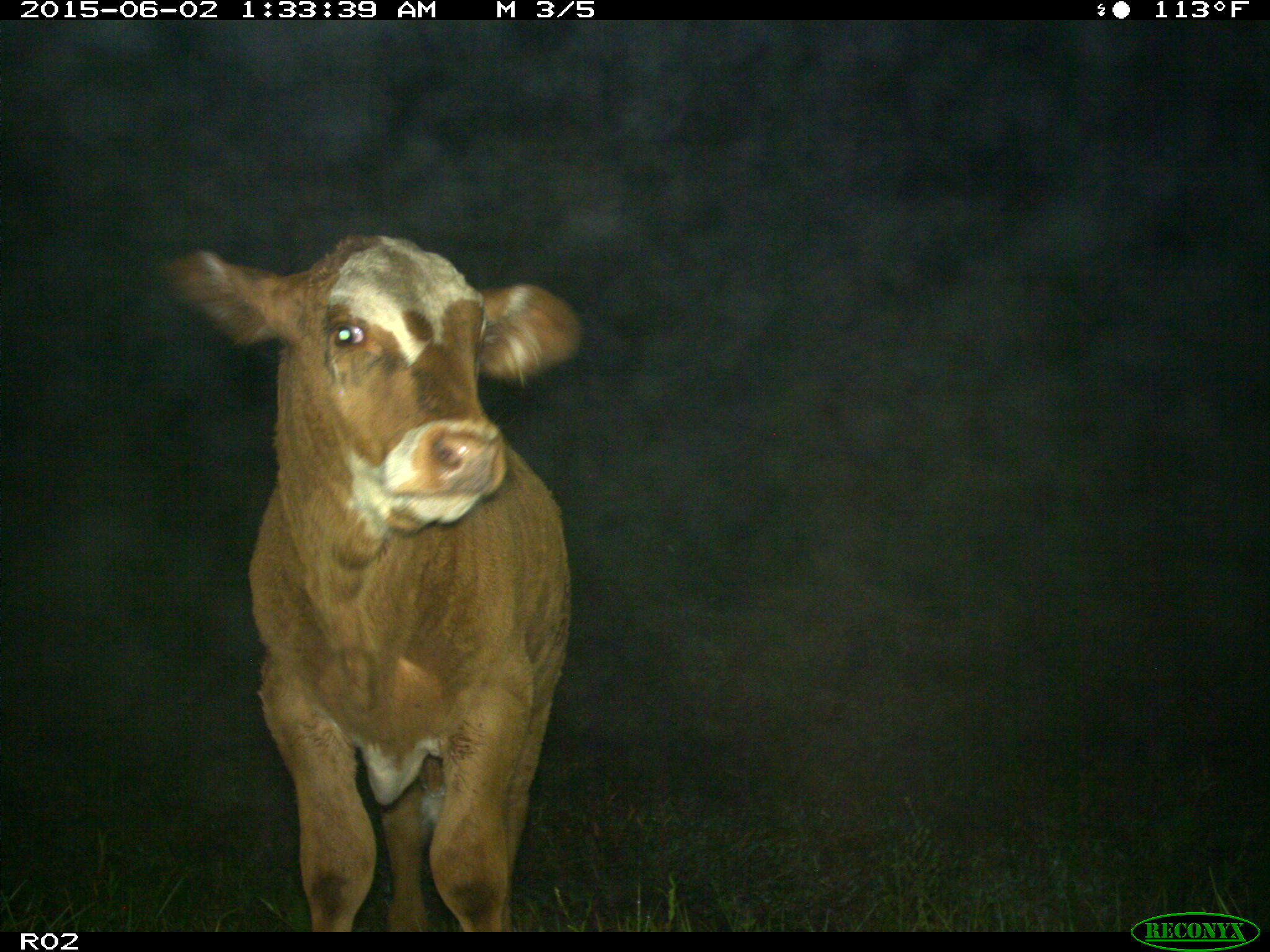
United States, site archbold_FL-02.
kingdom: Animalia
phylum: Chordata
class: Mammalia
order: Artiodactyla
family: Bovidae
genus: Bos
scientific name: Bos taurus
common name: domestic cow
Bos taurus (domestic cow).